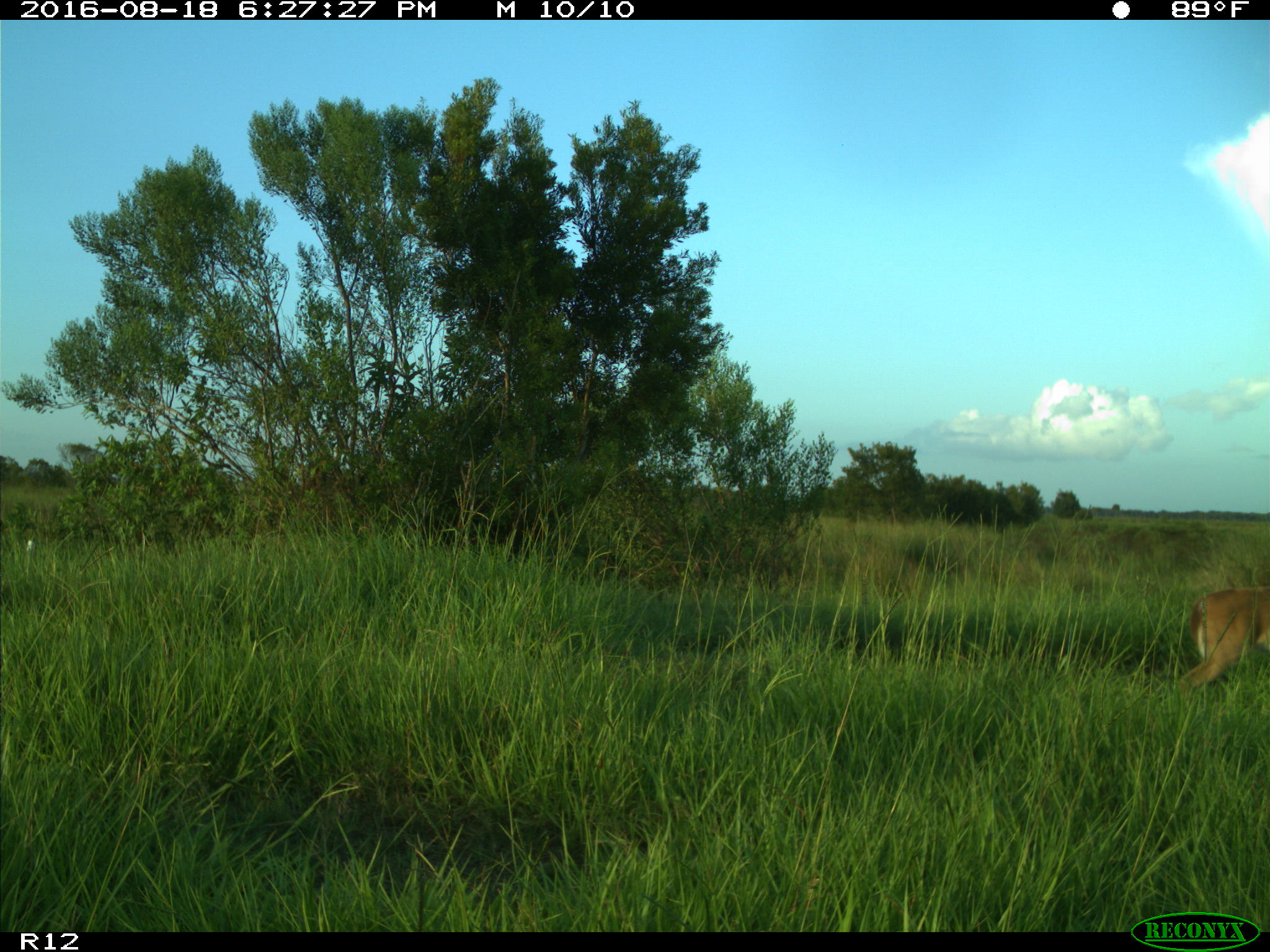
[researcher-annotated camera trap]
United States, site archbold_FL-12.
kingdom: Animalia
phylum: Chordata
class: Mammalia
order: Artiodactyla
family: Cervidae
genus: Odocoileus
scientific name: Odocoileus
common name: deer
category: unidentified deer